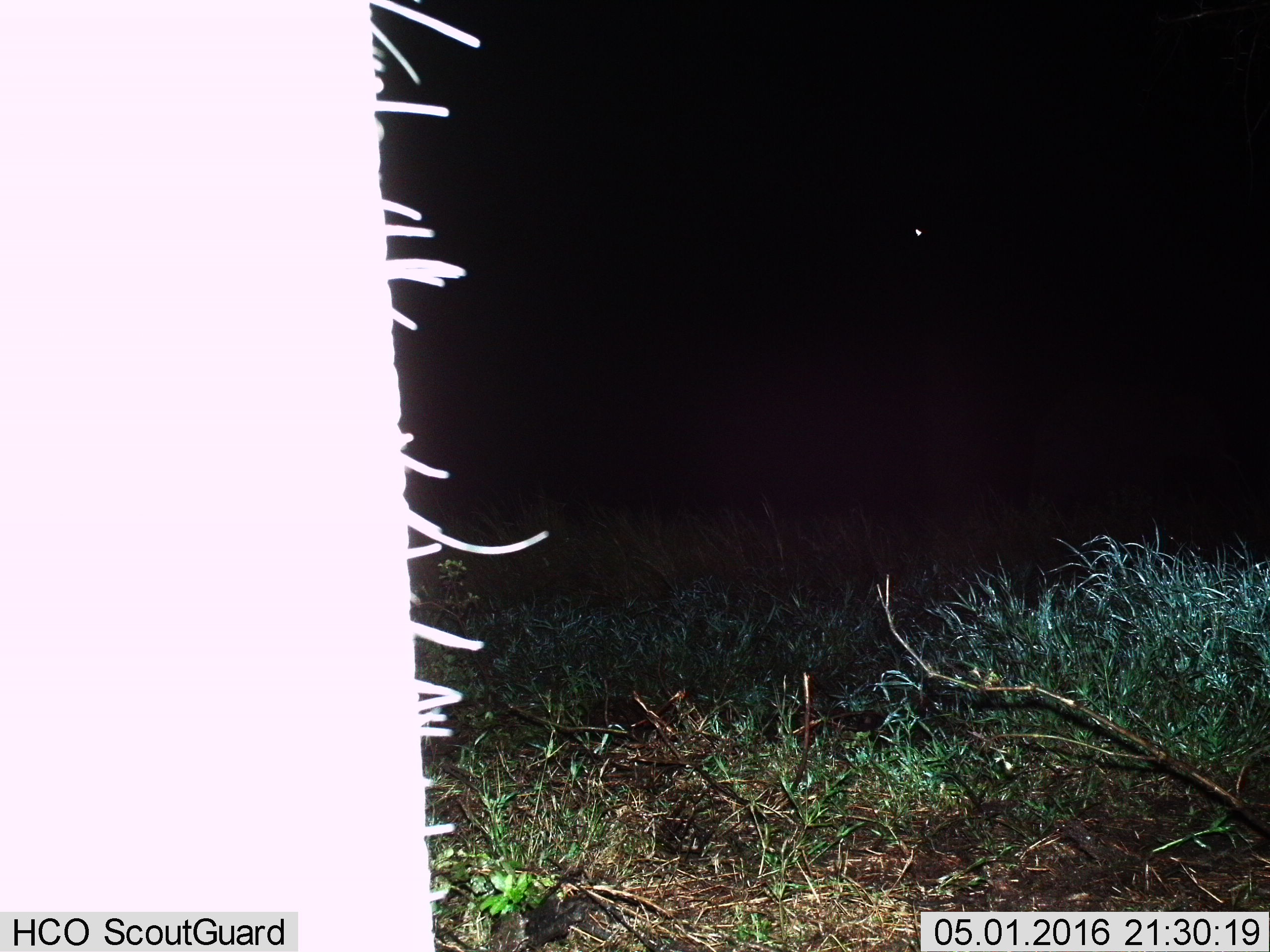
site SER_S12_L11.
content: unidentified animal